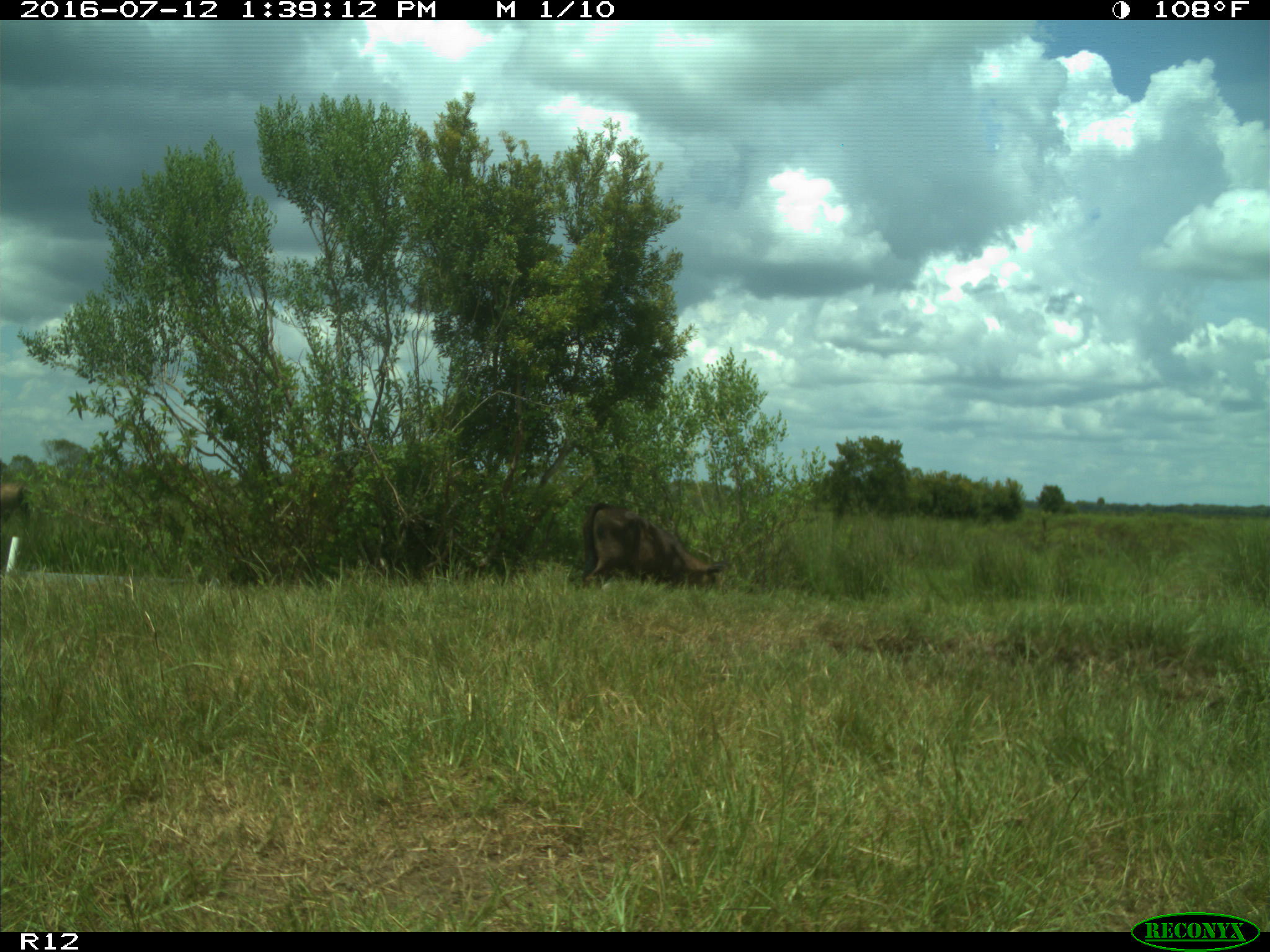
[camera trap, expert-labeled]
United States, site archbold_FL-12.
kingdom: Animalia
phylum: Chordata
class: Mammalia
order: Artiodactyla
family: Bovidae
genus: Bos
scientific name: Bos taurus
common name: domestic cow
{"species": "Bos taurus (domestic cow)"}